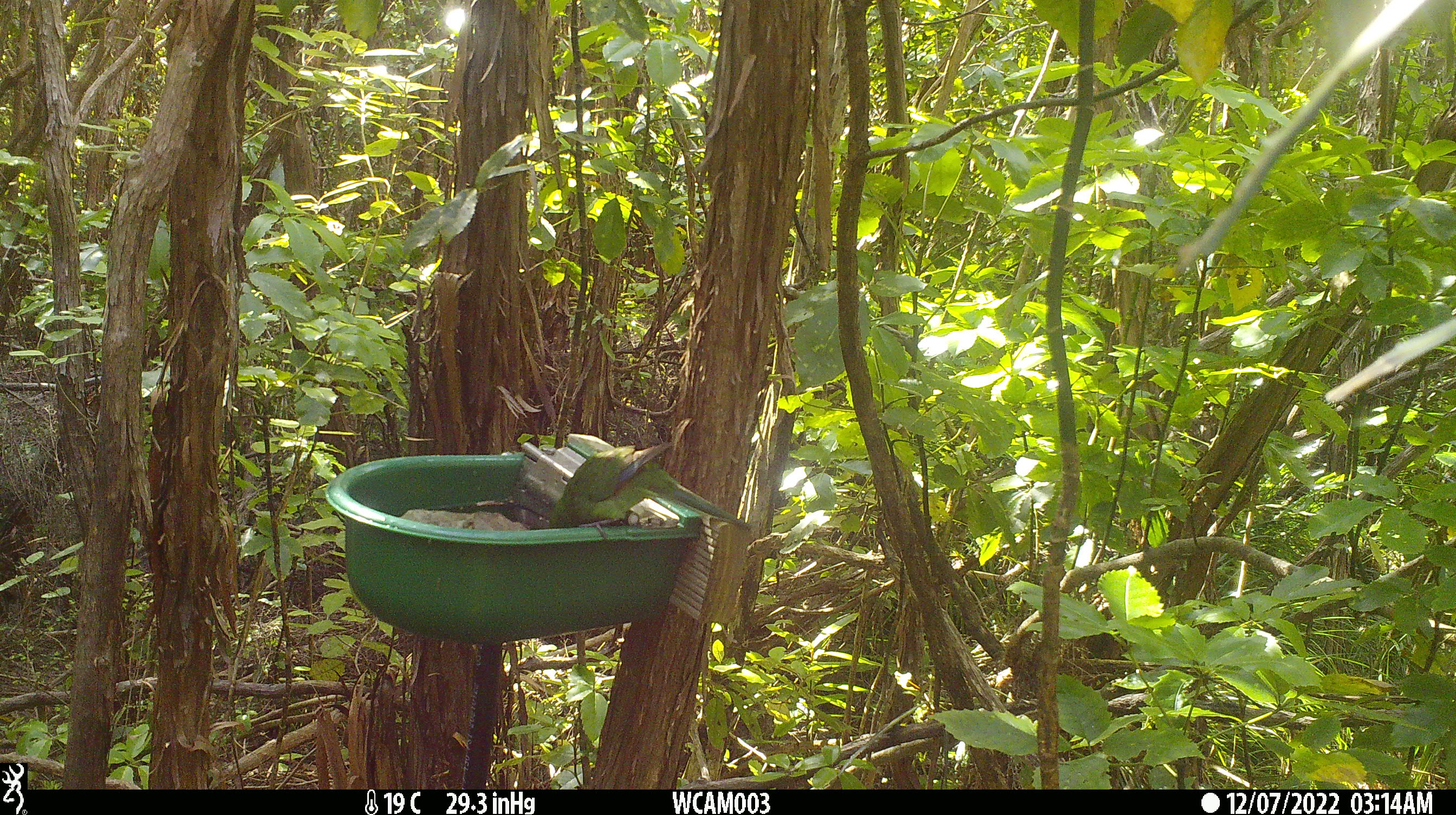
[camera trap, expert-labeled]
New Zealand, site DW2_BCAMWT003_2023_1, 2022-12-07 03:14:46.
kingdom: Animalia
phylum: Chordata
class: Aves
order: Psittaciformes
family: Psittaculidae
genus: Cyanoramphus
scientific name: Cyanoramphus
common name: parakeet